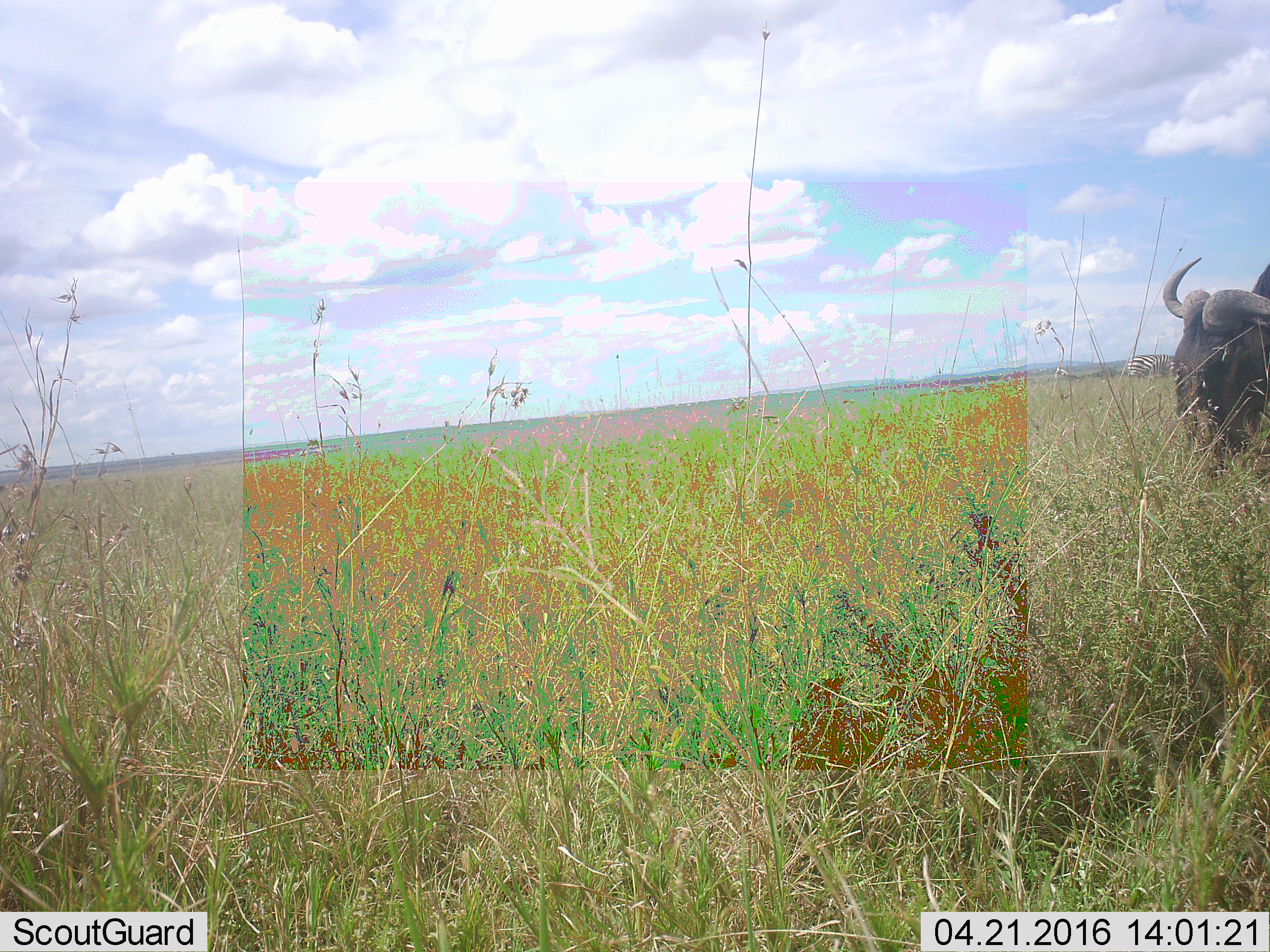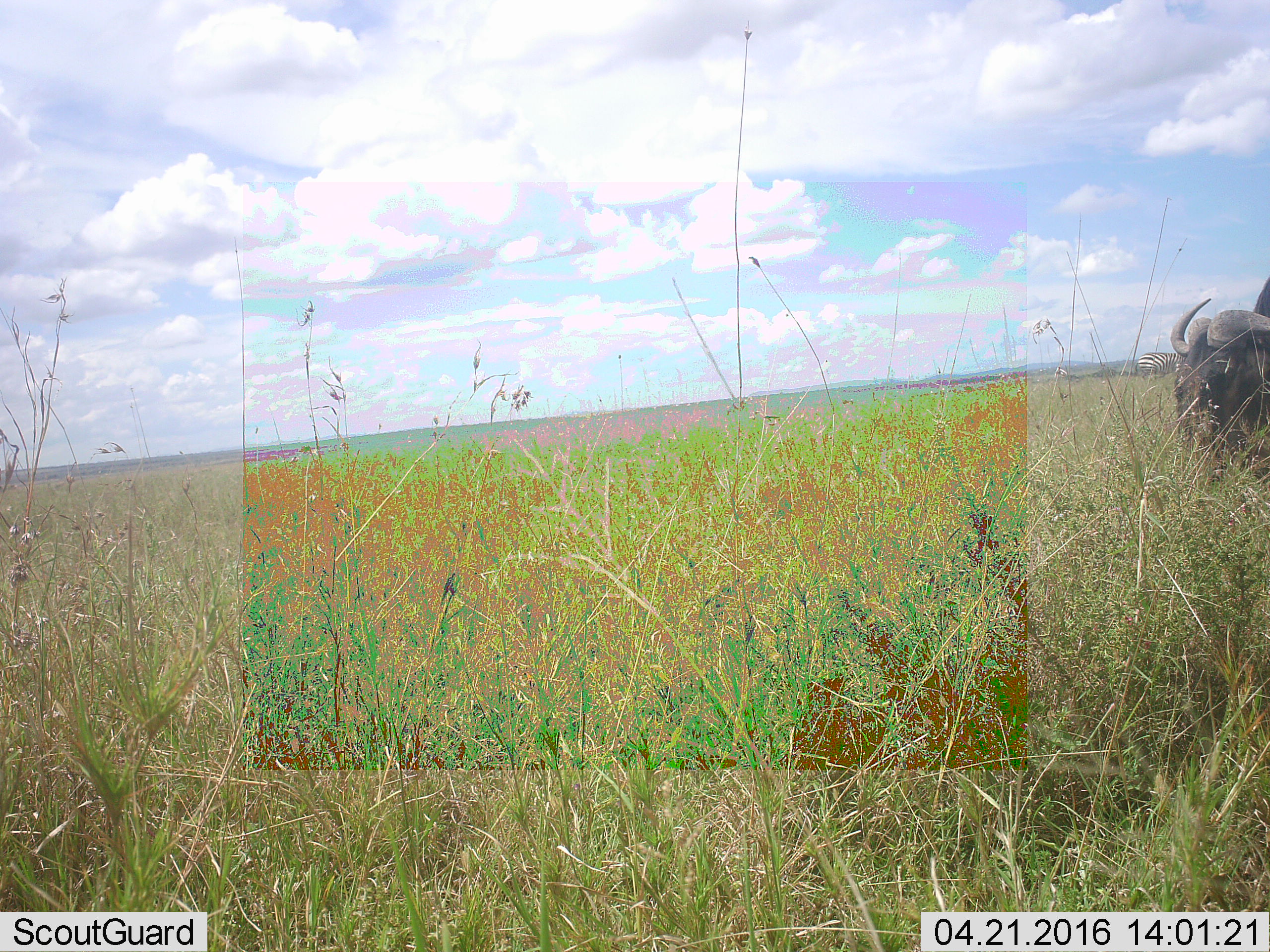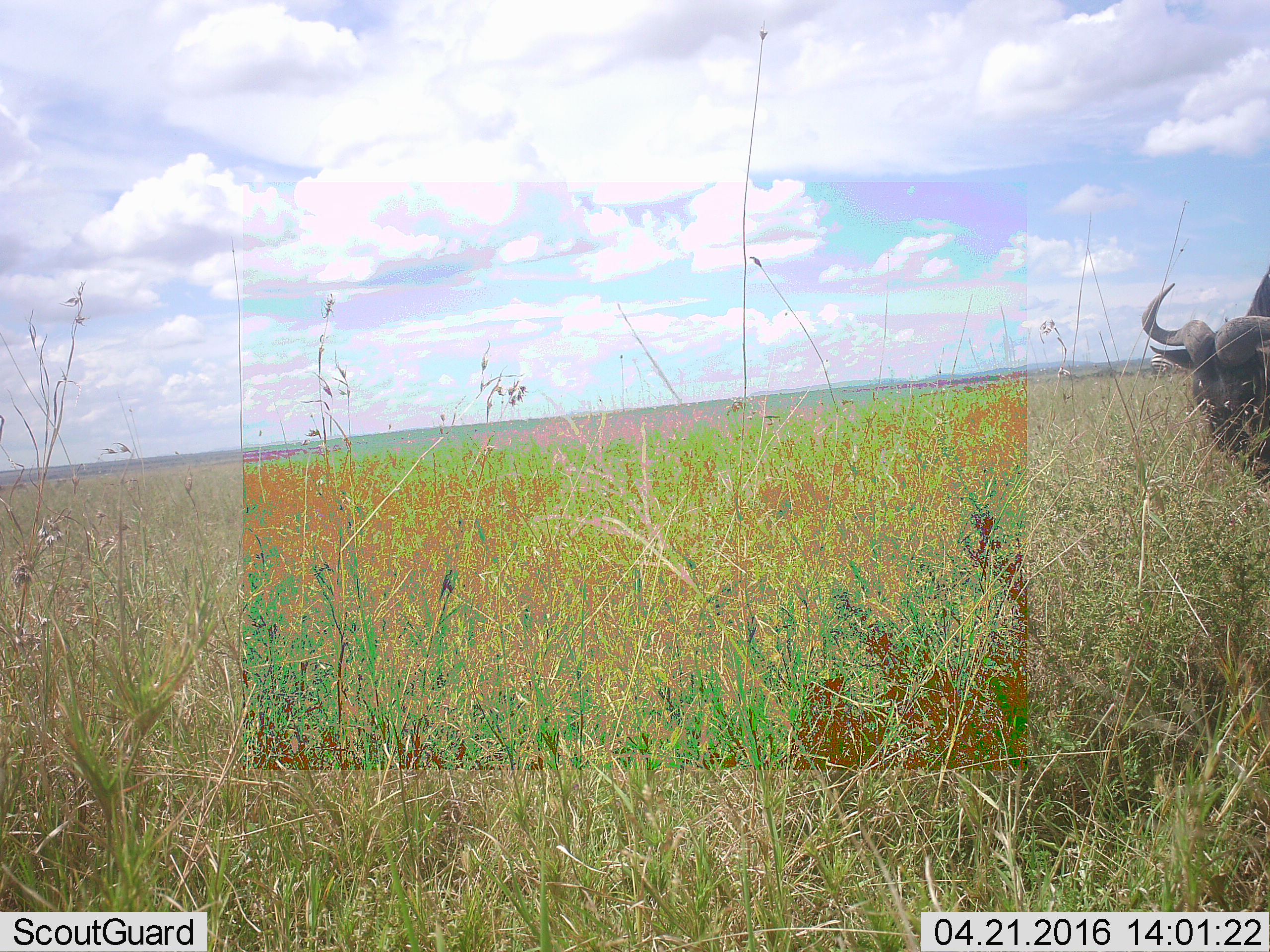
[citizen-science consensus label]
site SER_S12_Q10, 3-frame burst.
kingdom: Animalia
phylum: Chordata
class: Mammalia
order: Artiodactyla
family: Bovidae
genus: Connochaetes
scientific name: Connochaetes taurinus taurinus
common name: blue wildebeest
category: wildebeestblue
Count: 1.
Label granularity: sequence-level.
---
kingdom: Animalia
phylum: Chordata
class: Mammalia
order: Perissodactyla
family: Equidae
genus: Equus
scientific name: Equus quagga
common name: plains zebra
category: zebraplains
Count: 1.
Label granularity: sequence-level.